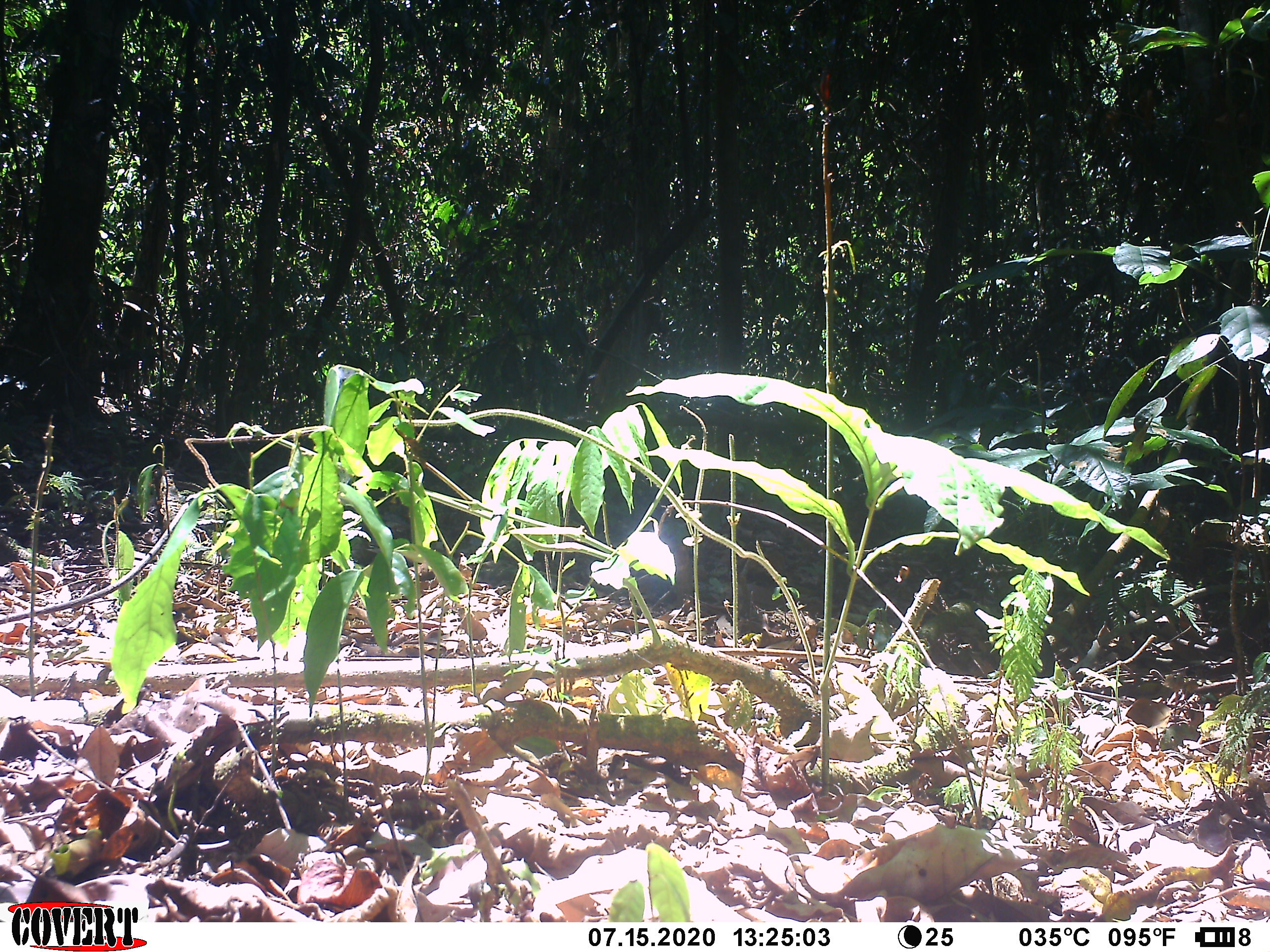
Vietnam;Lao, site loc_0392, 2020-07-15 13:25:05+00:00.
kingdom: Animalia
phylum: Arthropoda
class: Insecta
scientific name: Insecta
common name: insect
Insect (Insecta). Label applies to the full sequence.